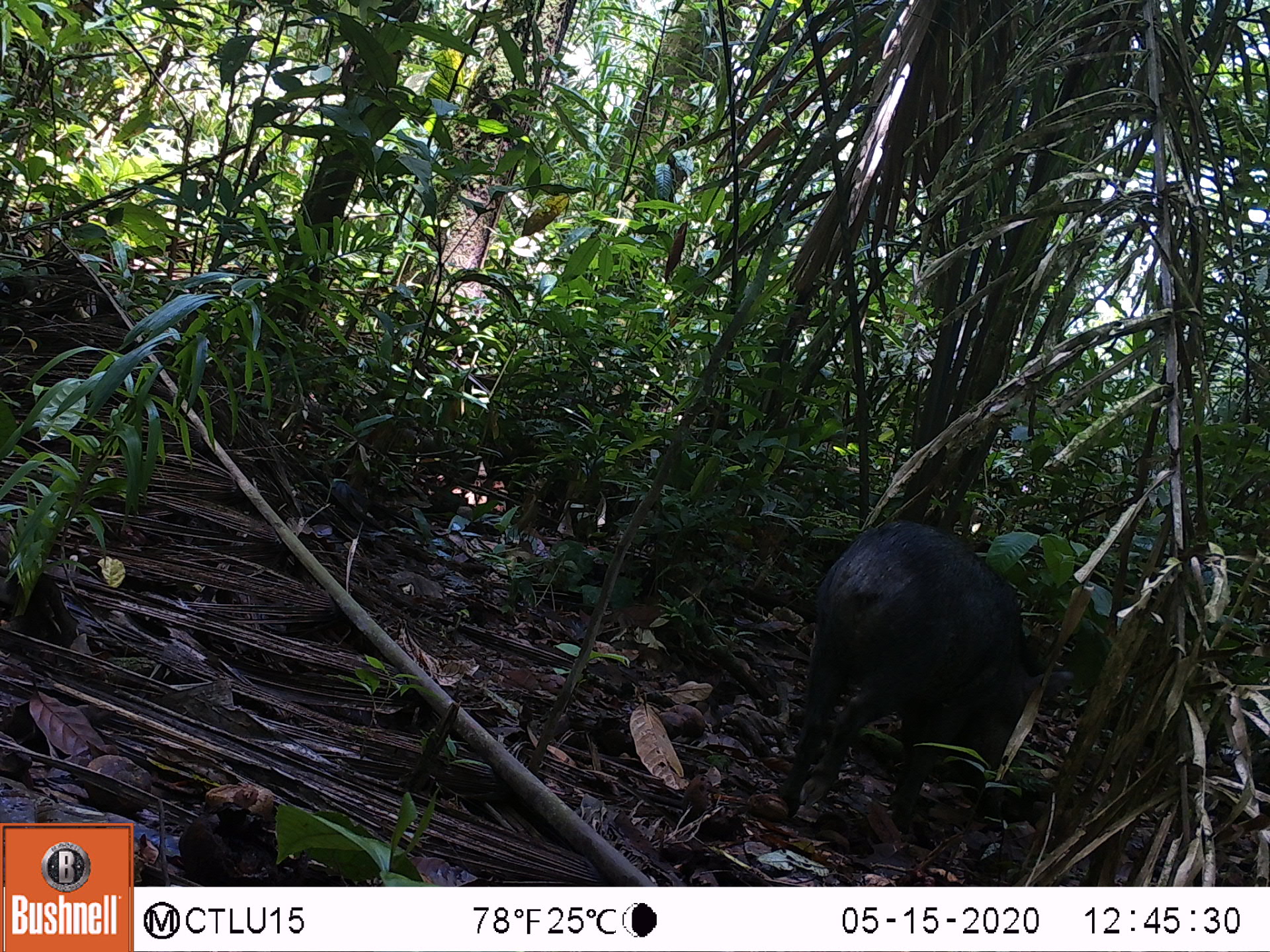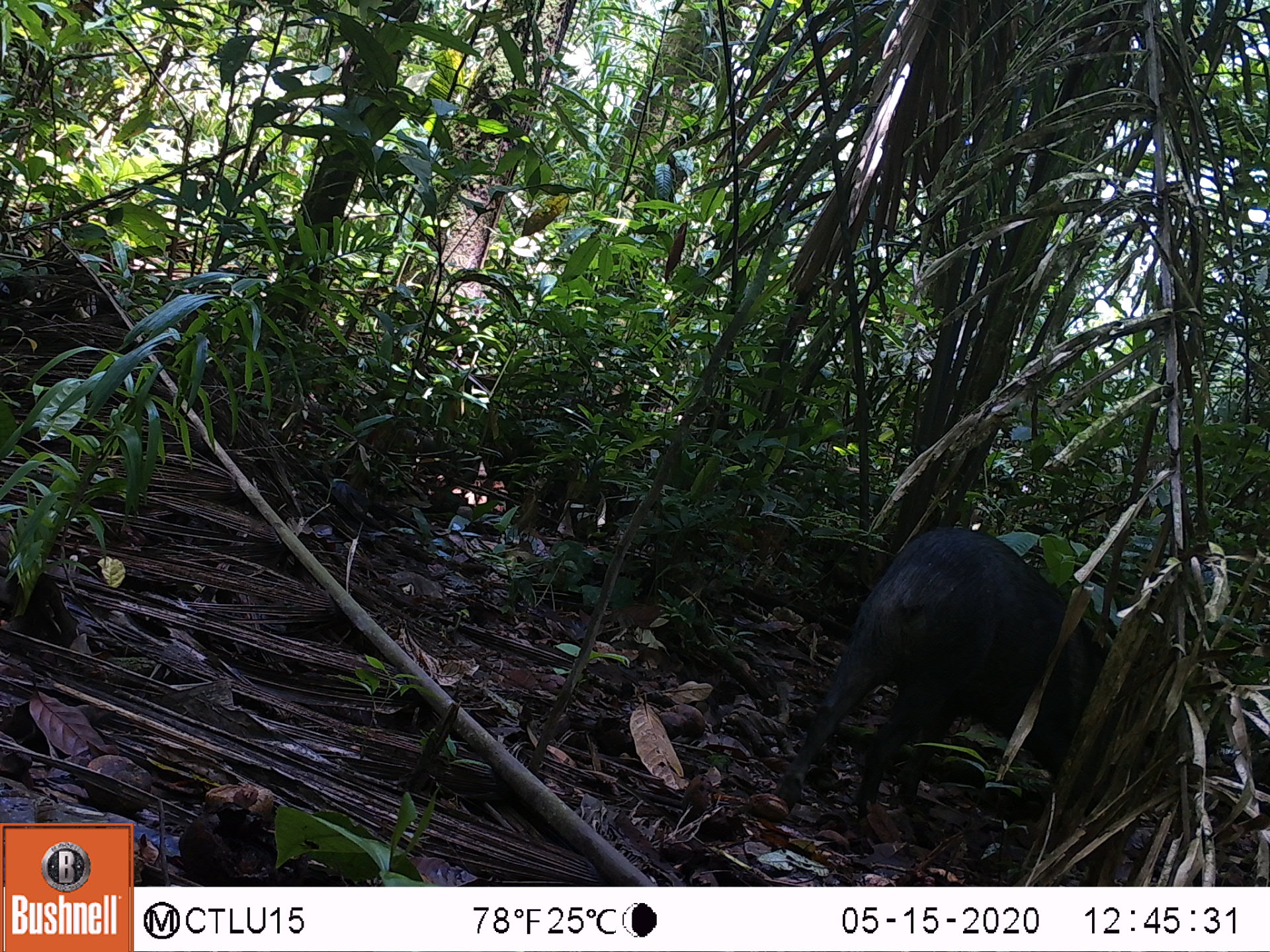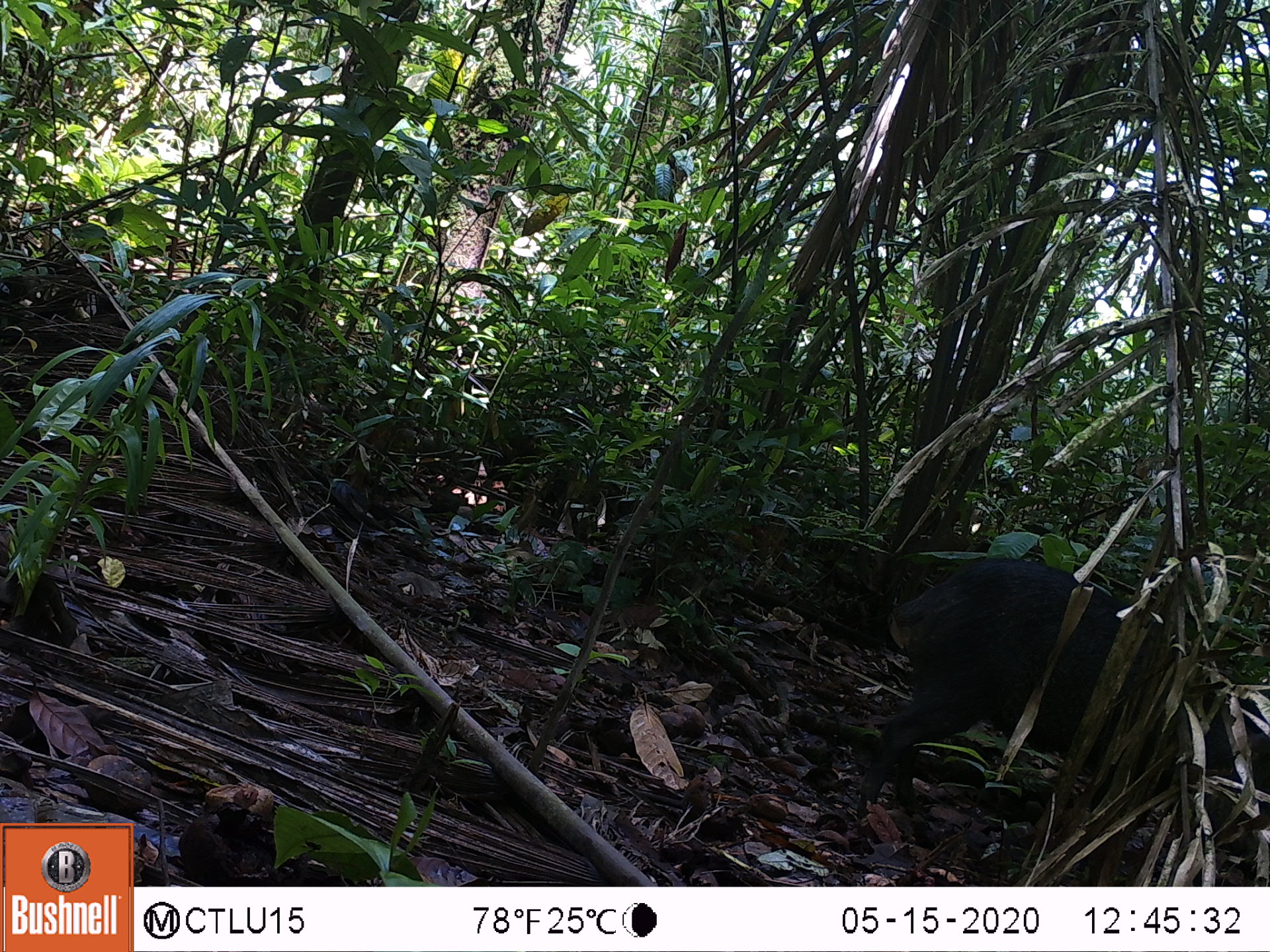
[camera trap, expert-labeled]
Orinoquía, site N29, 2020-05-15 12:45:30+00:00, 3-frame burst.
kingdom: Animalia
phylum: Chordata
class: Mammalia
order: Artiodactyla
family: Tayassuidae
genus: Pecari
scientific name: Pecari tajacu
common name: collared peccary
Collared peccary (Pecari tajacu).